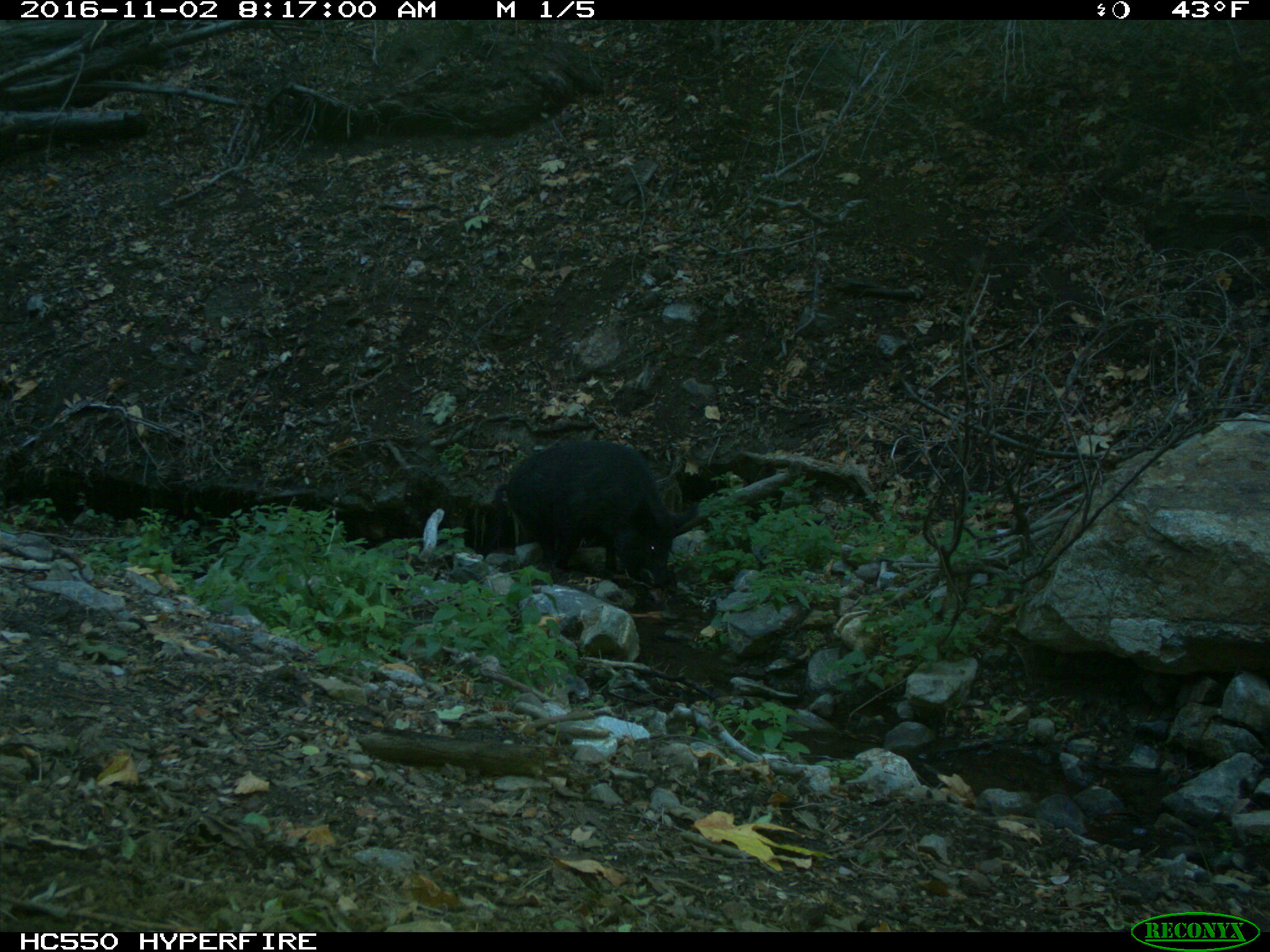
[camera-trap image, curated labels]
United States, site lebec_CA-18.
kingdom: Animalia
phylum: Chordata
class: Mammalia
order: Artiodactyla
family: Suidae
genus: Sus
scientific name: Sus scrofa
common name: wild boar